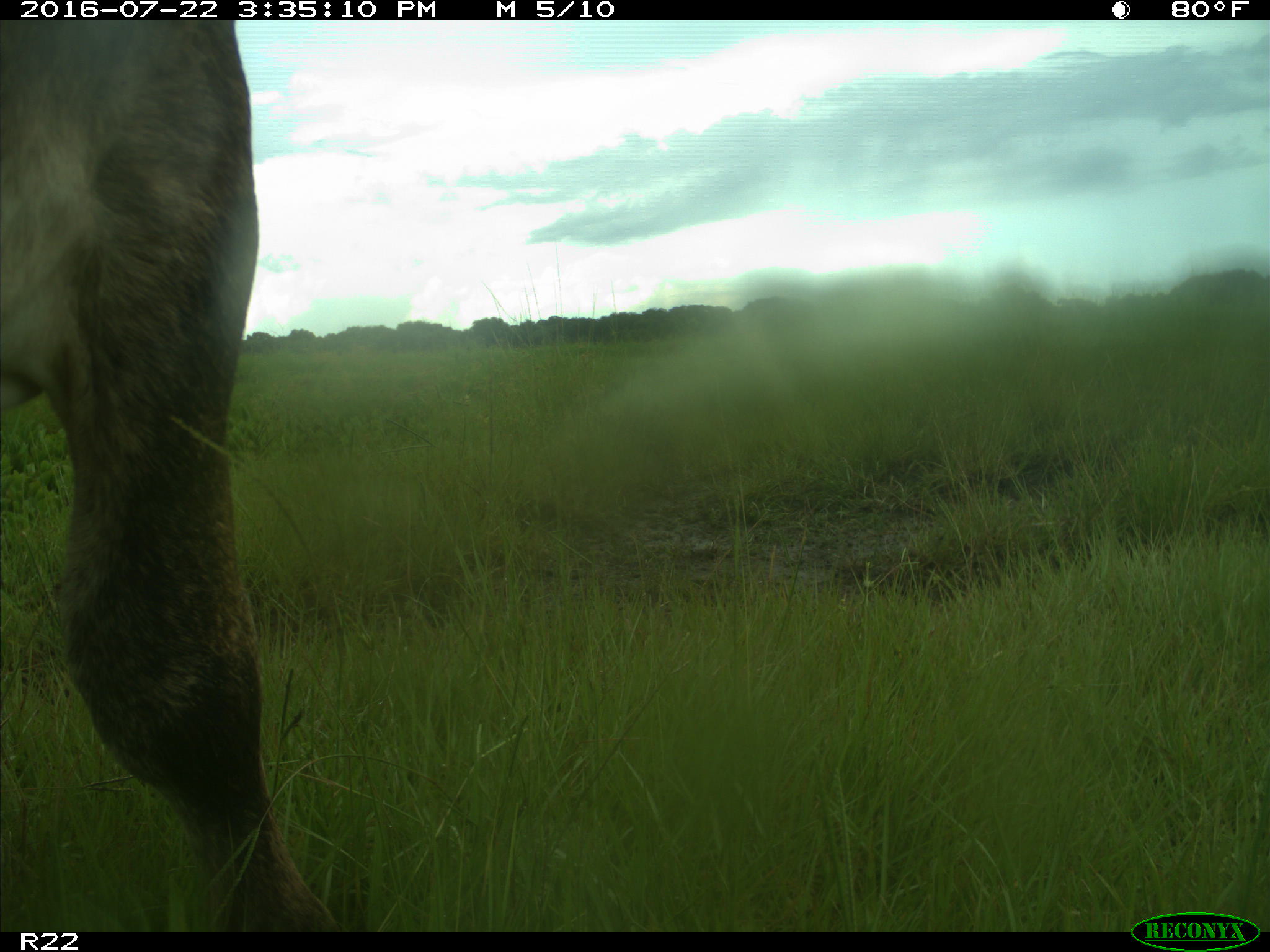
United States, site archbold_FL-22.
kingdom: Animalia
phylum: Chordata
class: Mammalia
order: Artiodactyla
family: Bovidae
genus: Bos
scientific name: Bos taurus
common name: domestic cow